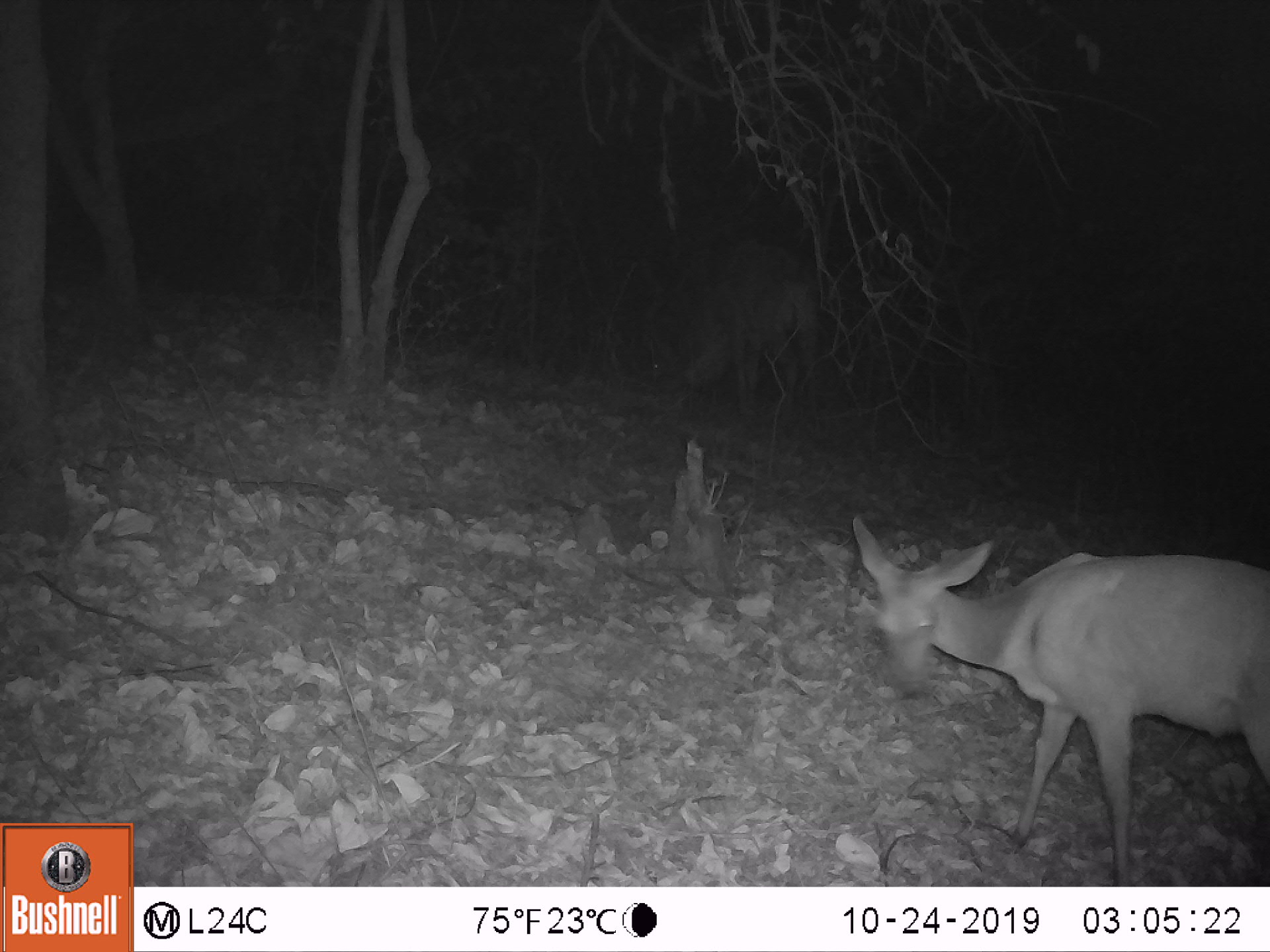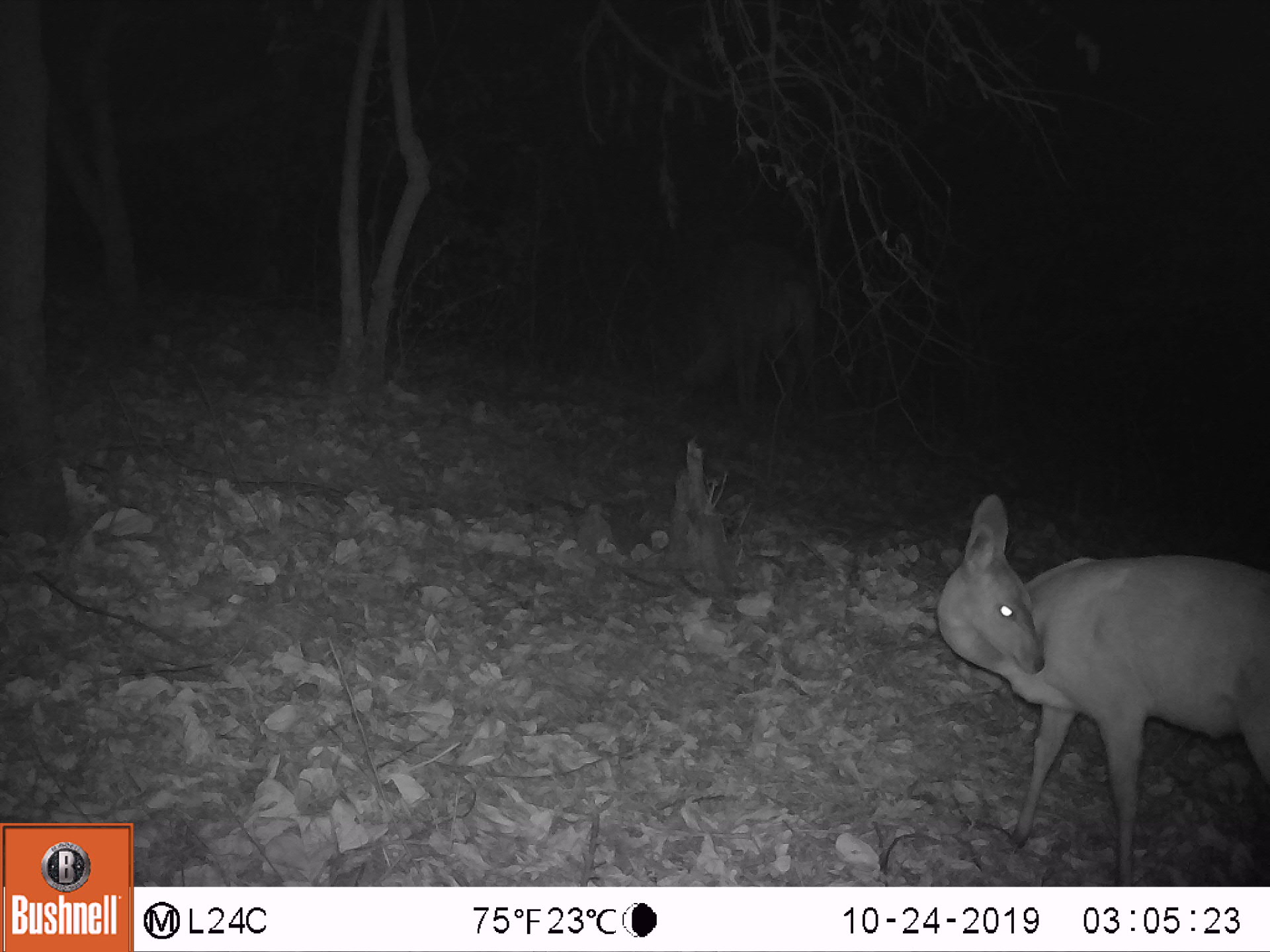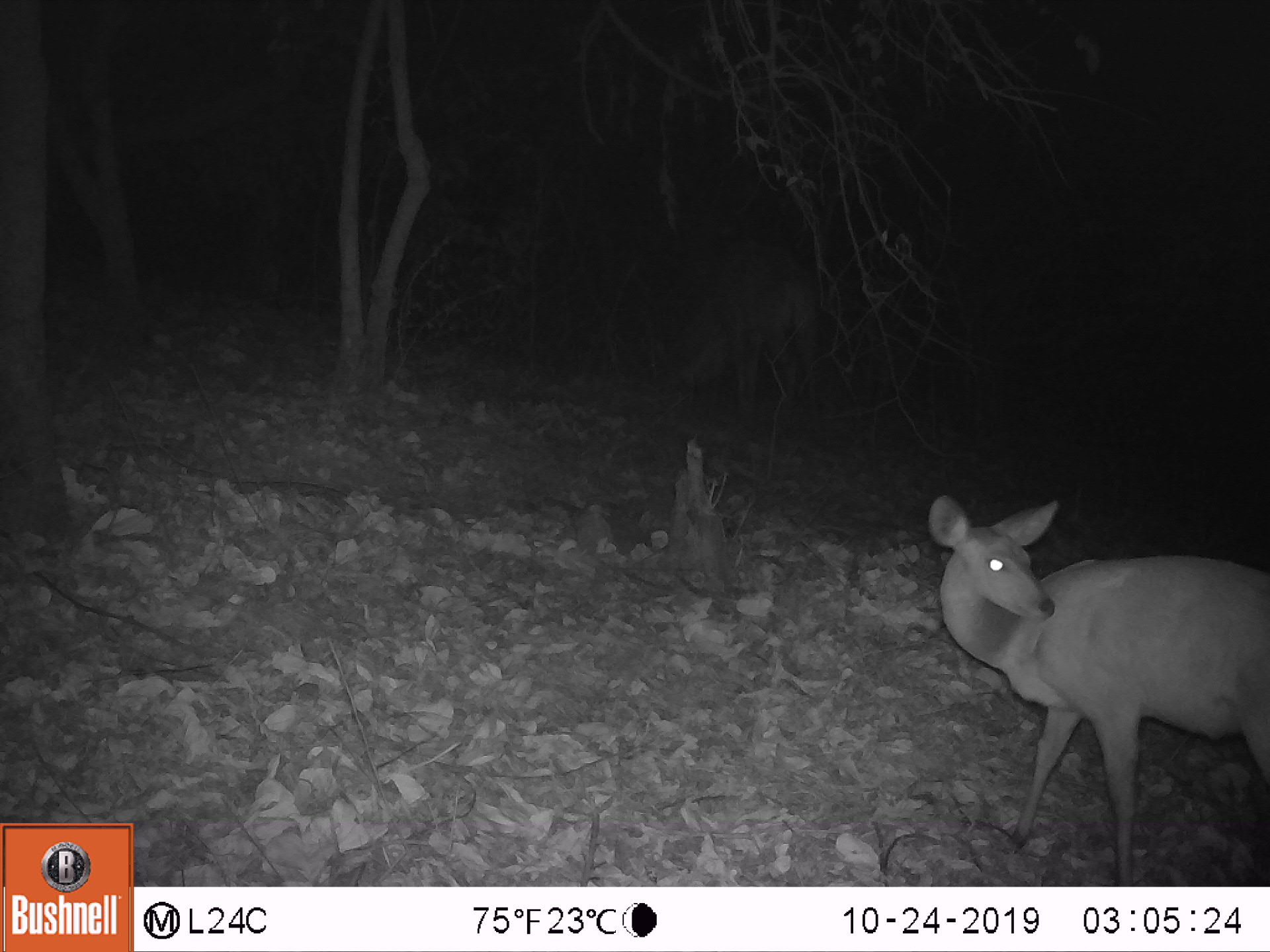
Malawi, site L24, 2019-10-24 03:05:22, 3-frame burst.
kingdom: Animalia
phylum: Chordata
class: Mammalia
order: Artiodactyla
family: Bovidae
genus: Tragelaphus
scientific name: Tragelaphus sylvaticus sylvaticus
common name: cape bushbuck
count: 3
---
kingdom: Animalia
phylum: Chordata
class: Mammalia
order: Artiodactyla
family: Bovidae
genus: Tragelaphus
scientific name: Tragelaphus strepsiceros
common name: greater kudu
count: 1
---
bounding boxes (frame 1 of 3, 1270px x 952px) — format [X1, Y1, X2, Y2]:
cape bushbuck: [836, 501, 1260, 874]; [819, 481, 1262, 818]; [617, 242, 826, 416]
greater kudu: [620, 217, 848, 399]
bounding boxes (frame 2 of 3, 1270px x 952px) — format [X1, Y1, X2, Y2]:
cape bushbuck: [921, 485, 1262, 874]; [941, 476, 1256, 876]; [657, 233, 836, 429]
greater kudu: [641, 173, 826, 400]